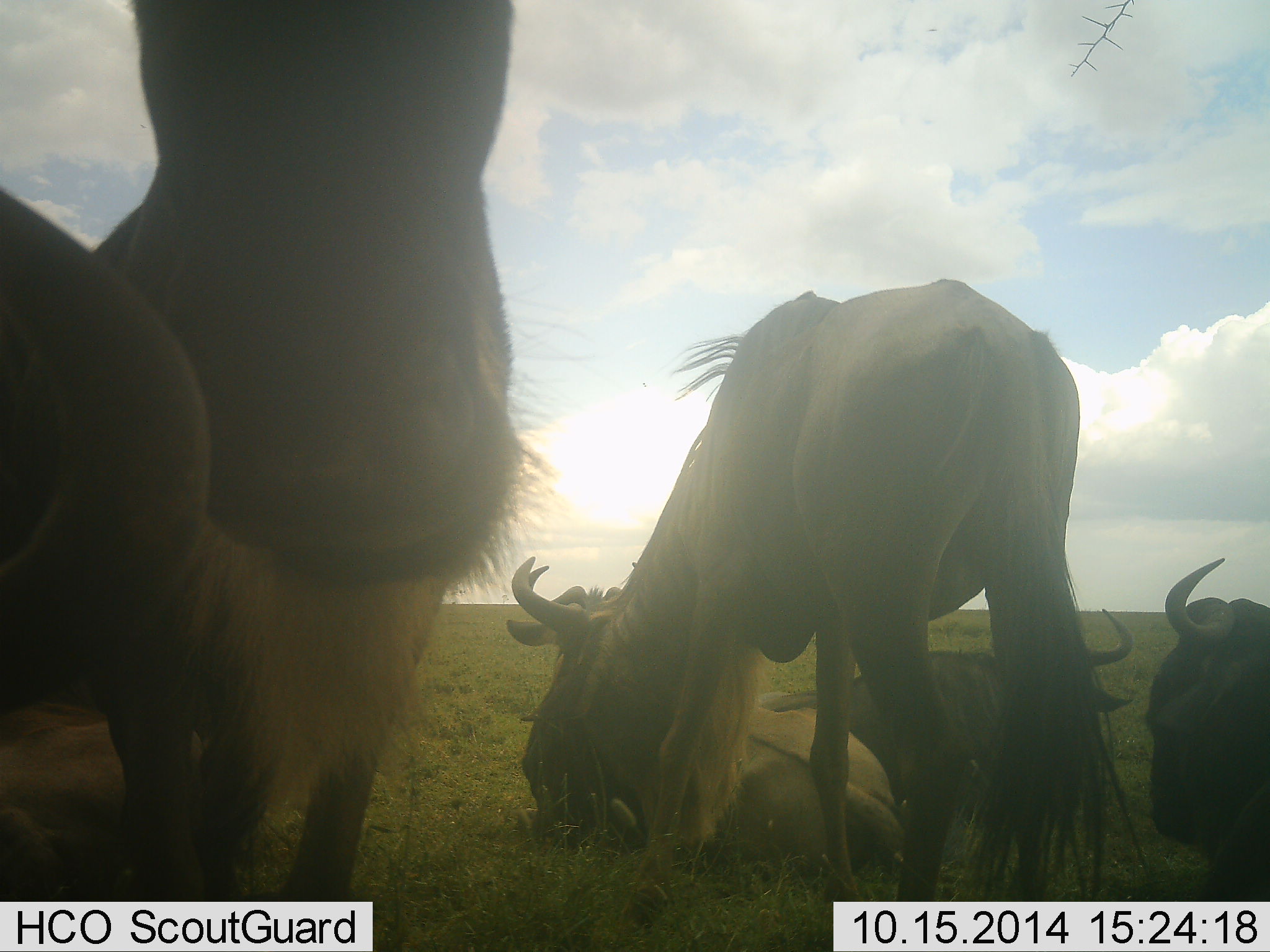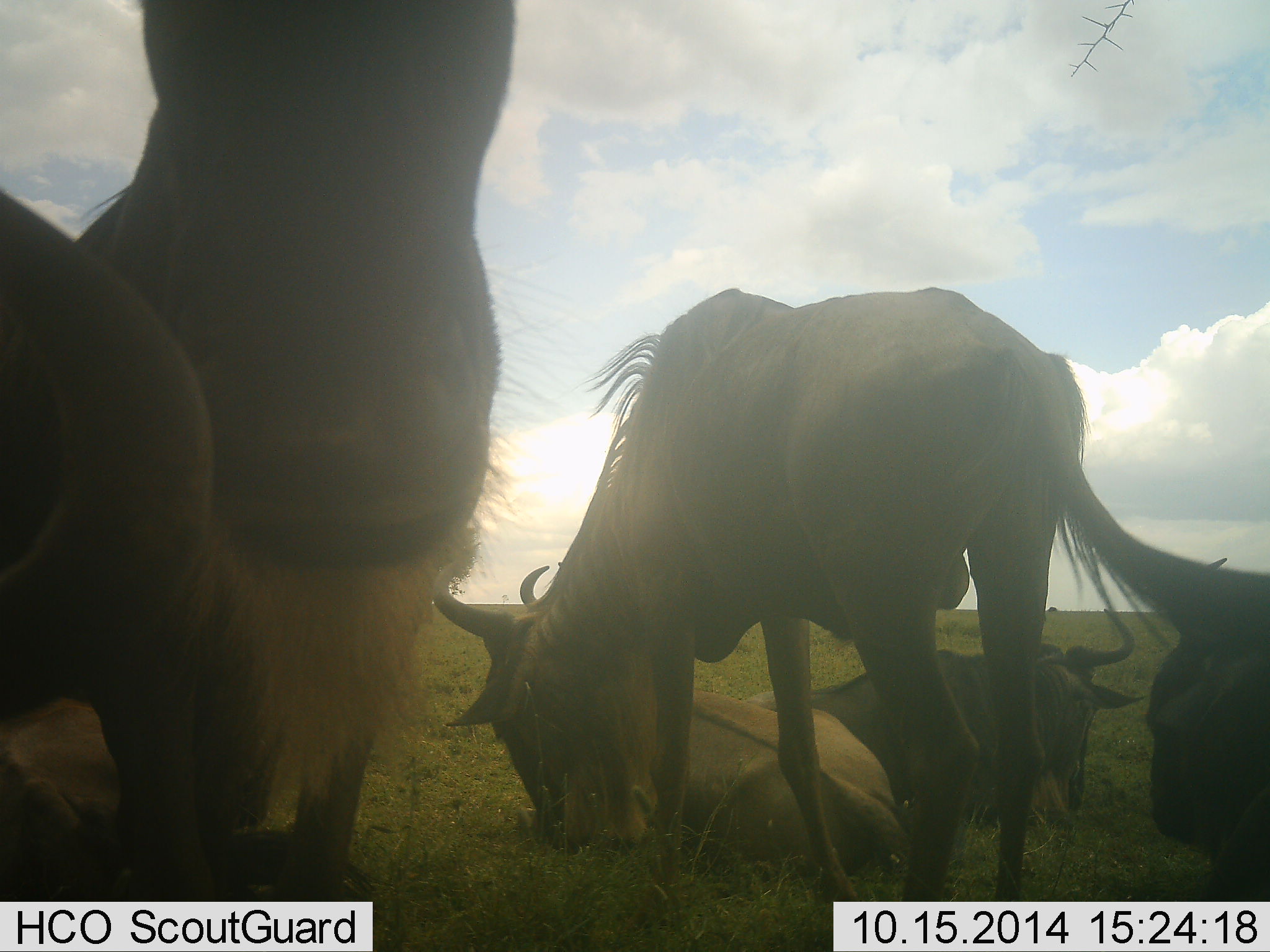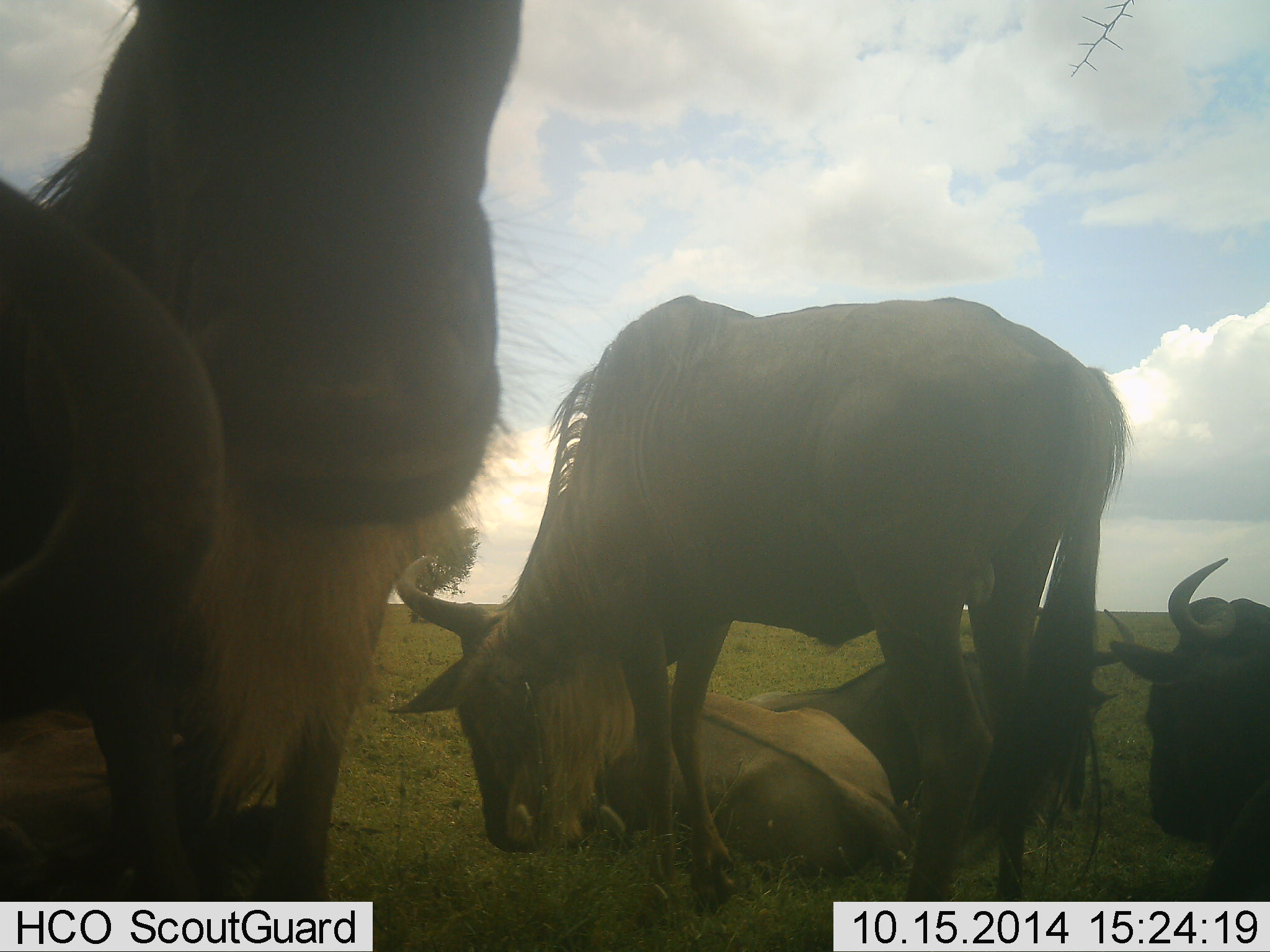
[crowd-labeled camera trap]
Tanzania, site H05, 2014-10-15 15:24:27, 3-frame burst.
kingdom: Animalia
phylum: Chordata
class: Mammalia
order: Artiodactyla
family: Bovidae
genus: Connochaetes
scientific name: Connochaetes taurinus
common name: blue wildebeest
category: wildebeest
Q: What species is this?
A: Wildebeest (blue wildebeest) (Connochaetes taurinus).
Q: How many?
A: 6.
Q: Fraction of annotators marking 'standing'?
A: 80%.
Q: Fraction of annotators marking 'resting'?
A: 100%.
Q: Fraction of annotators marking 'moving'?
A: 10%.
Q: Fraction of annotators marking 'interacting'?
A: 10%.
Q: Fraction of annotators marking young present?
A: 0%.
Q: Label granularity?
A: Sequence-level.